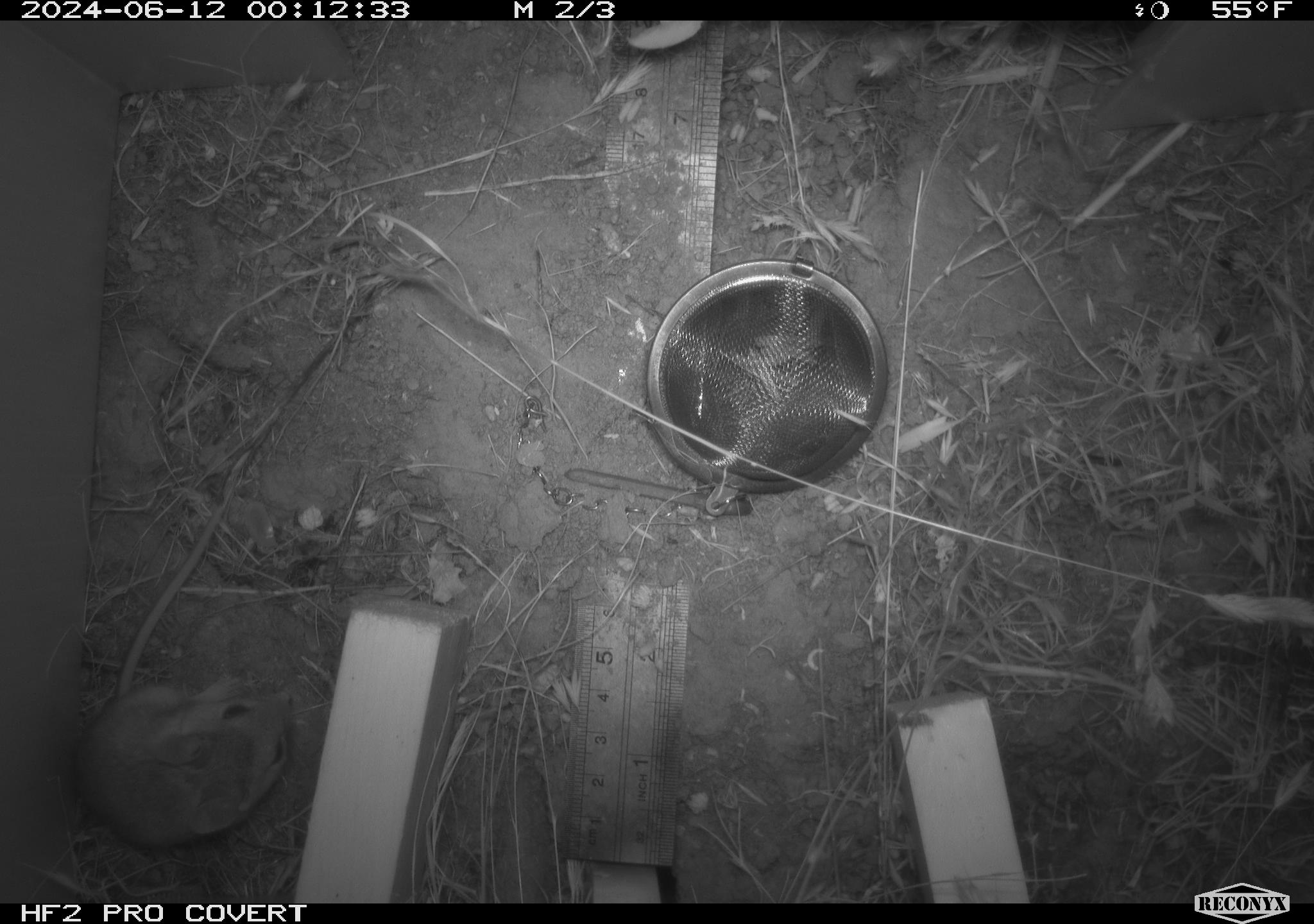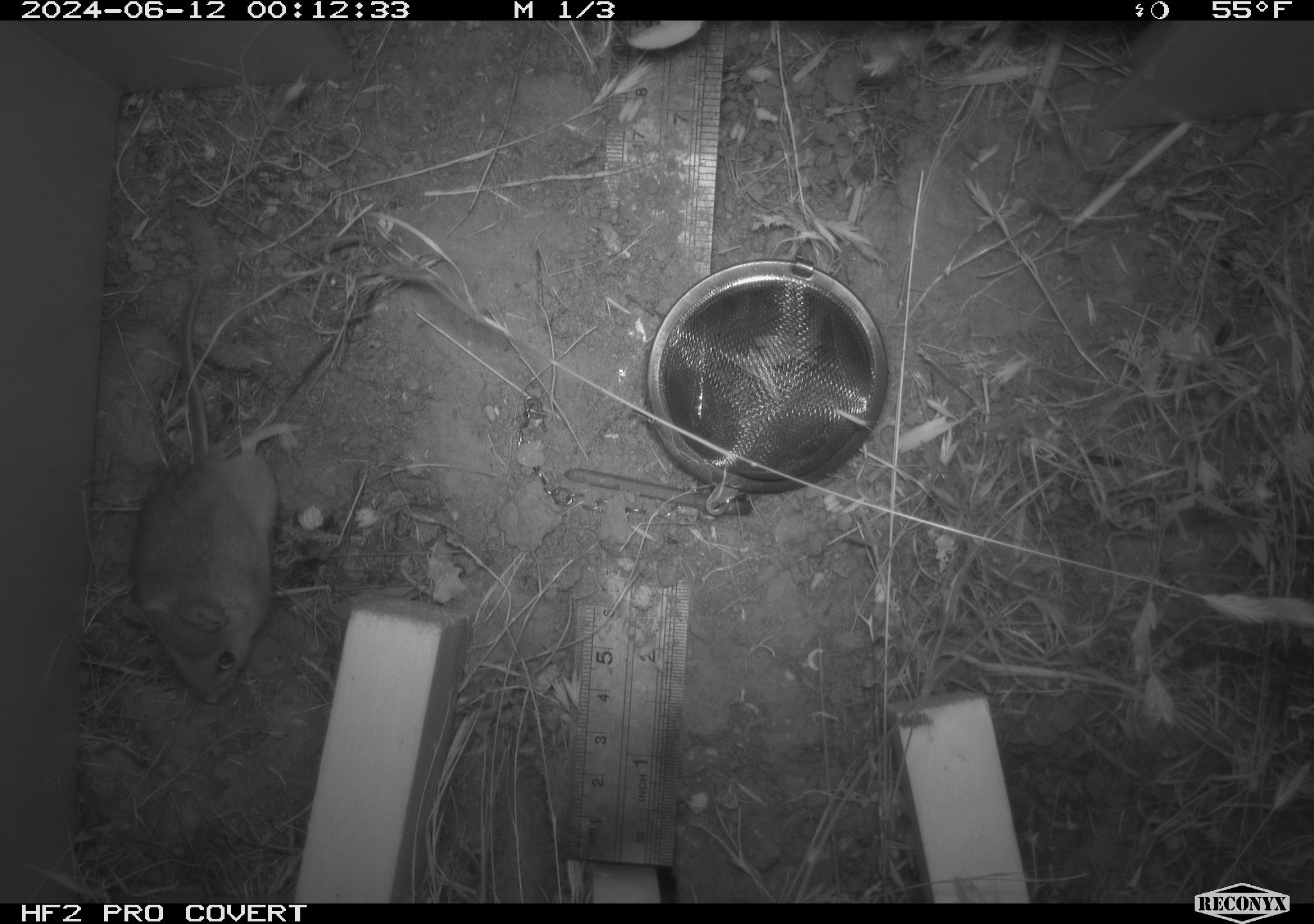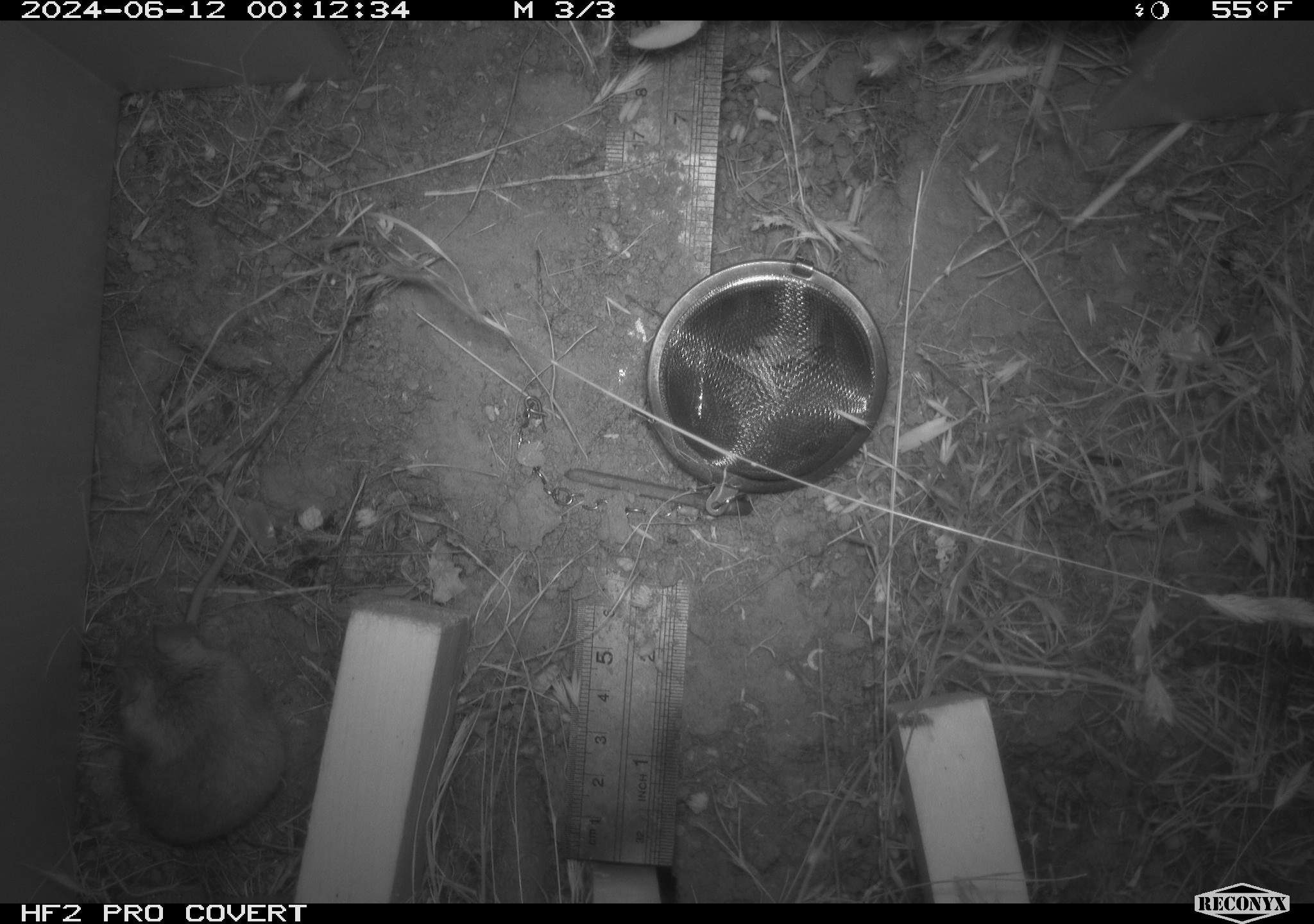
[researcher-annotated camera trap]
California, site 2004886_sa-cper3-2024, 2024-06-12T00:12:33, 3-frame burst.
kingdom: Animalia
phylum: Chordata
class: Mammalia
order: Rodentia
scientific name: Rodentia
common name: rodent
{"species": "rodent (Rodentia)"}